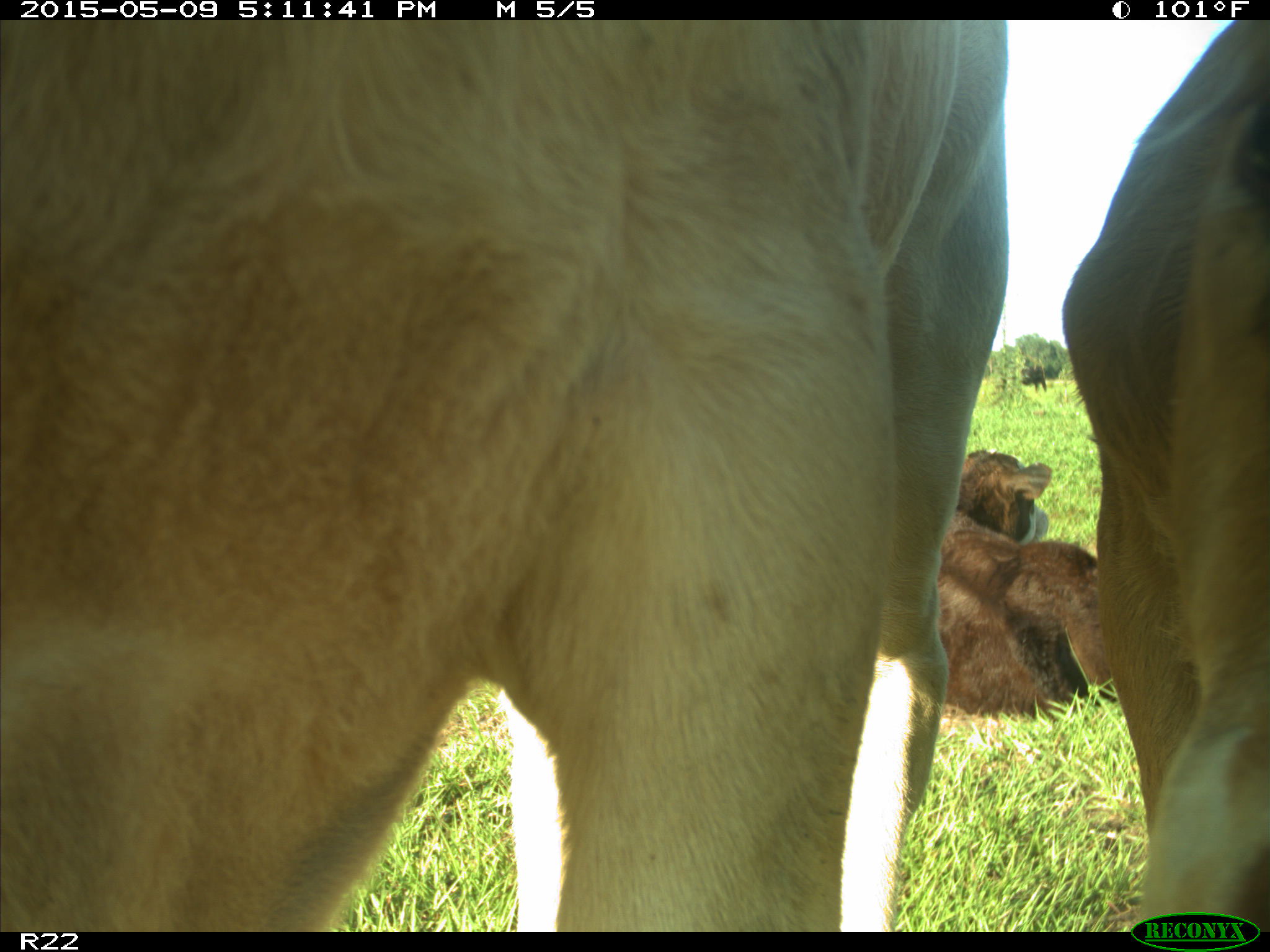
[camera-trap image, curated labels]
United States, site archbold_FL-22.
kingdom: Animalia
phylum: Chordata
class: Mammalia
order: Artiodactyla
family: Bovidae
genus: Bos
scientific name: Bos taurus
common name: domestic cow